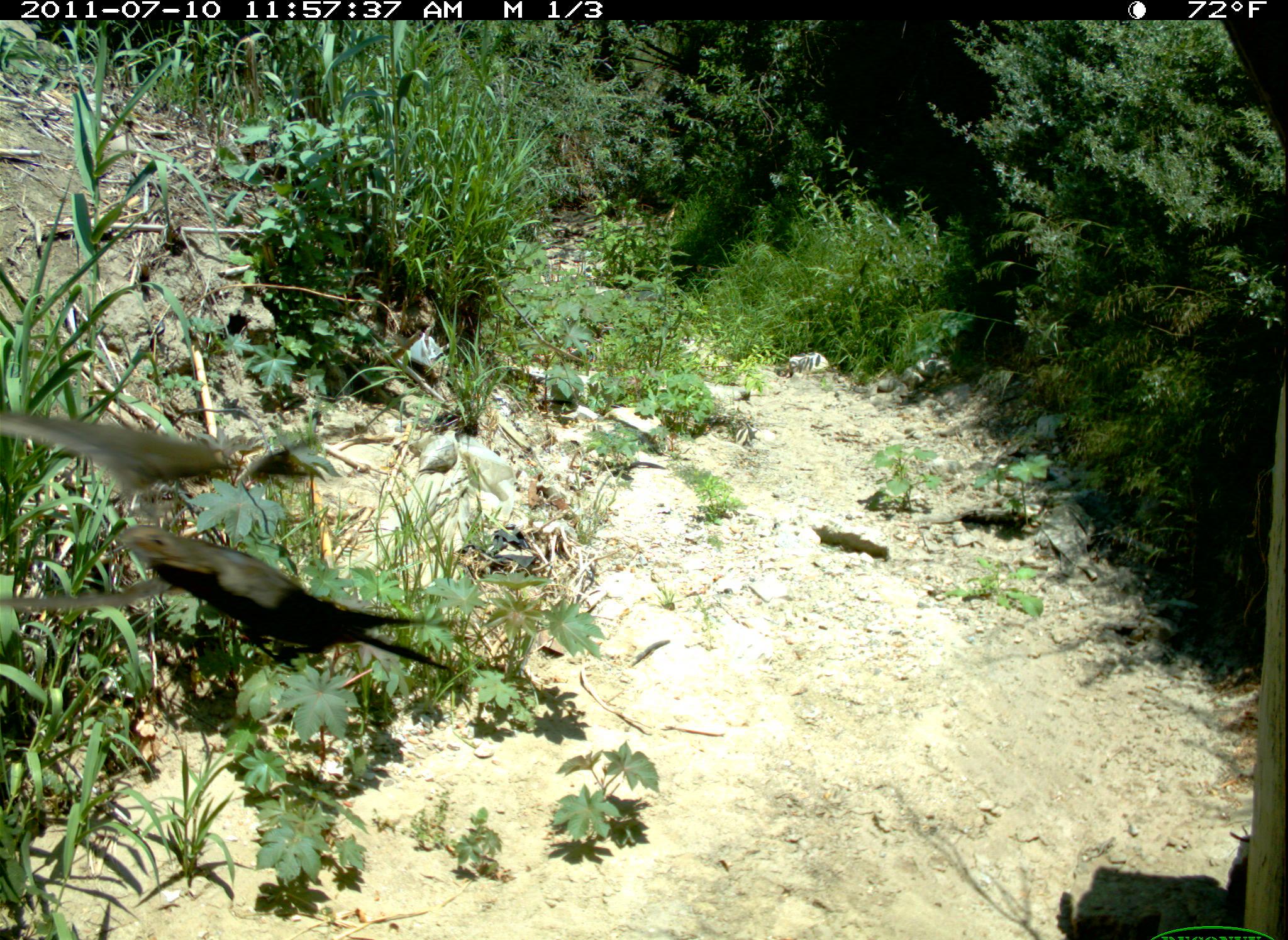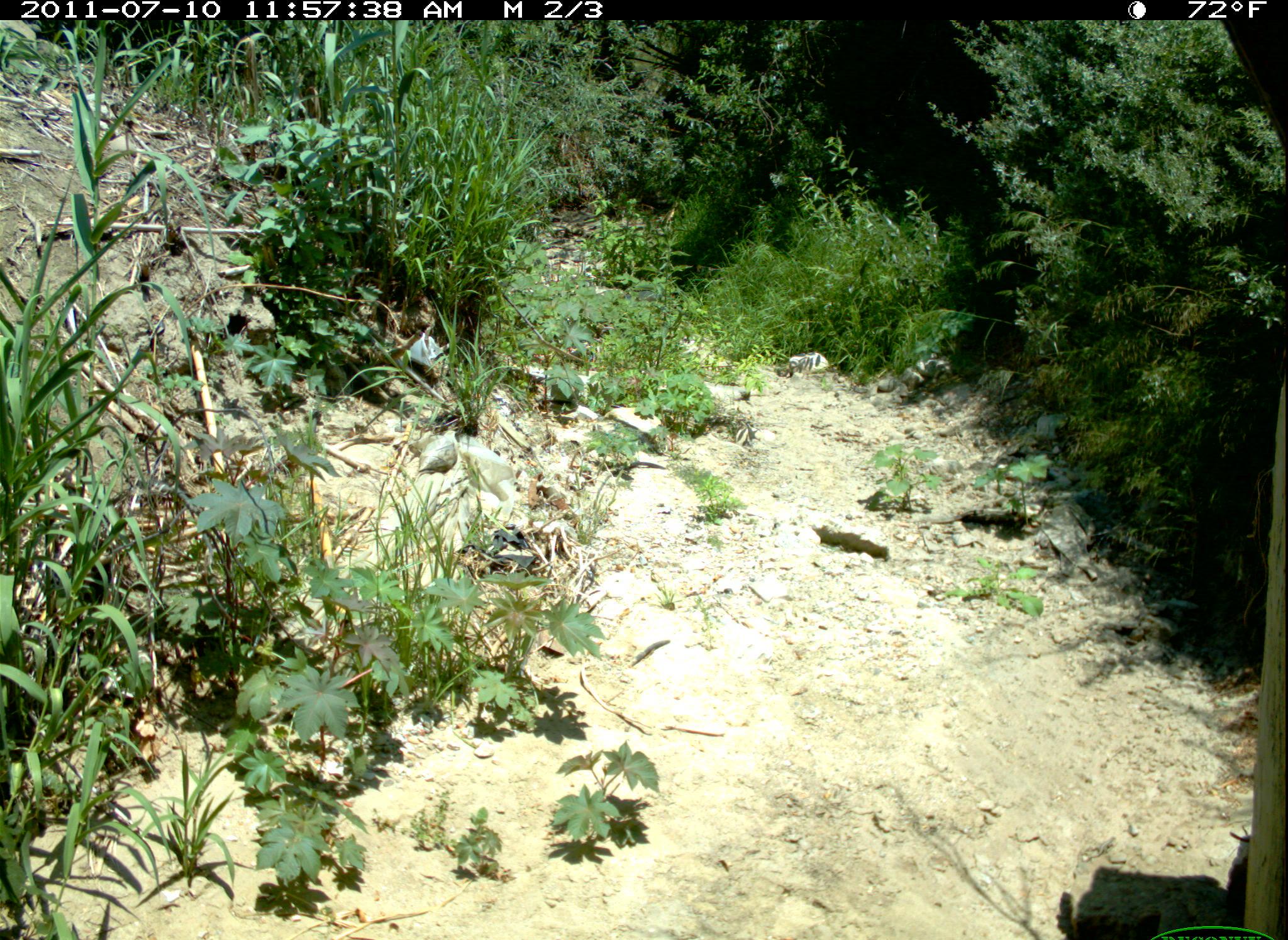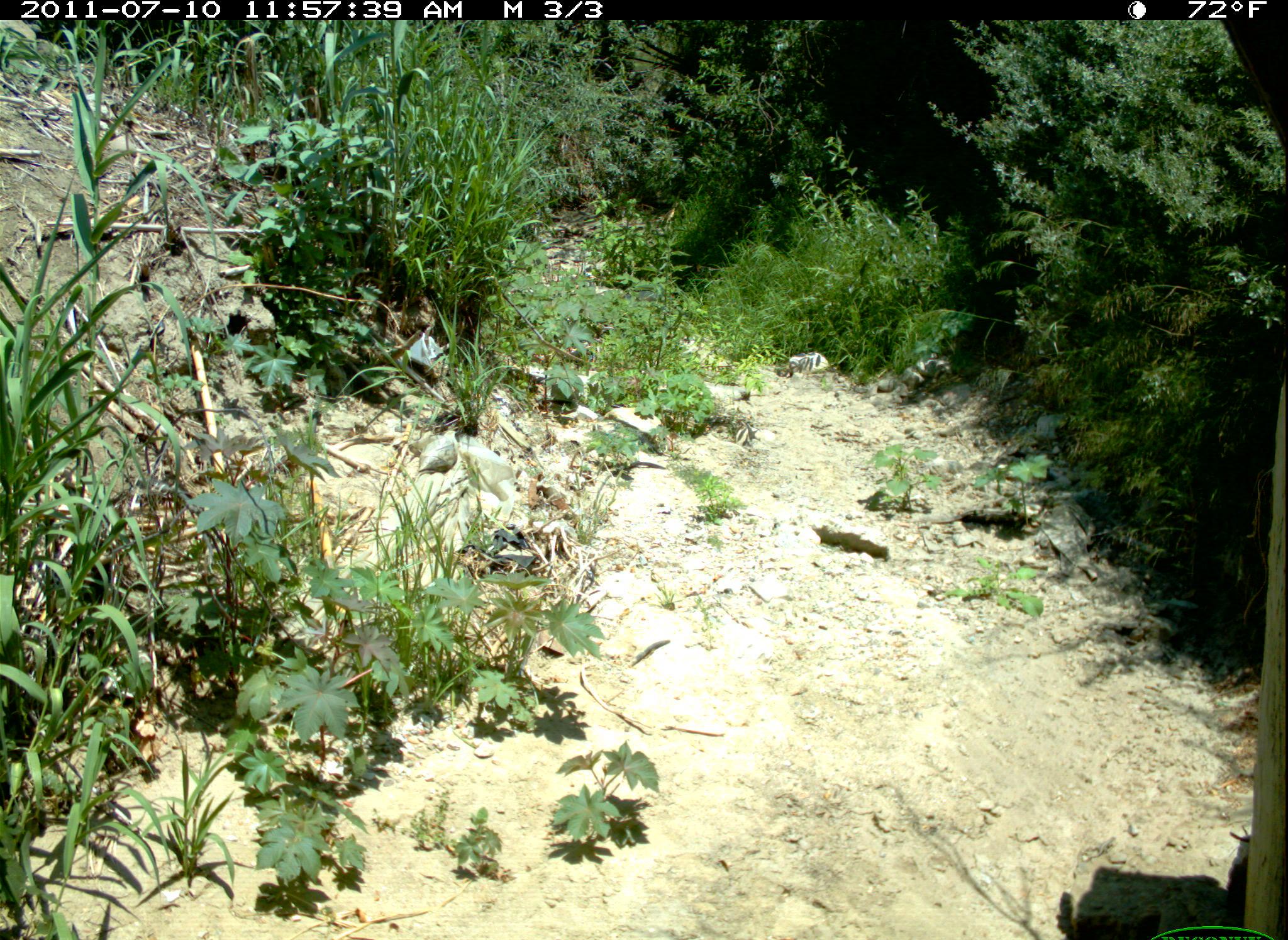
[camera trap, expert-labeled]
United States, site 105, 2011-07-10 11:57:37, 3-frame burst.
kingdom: Animalia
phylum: Chordata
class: Aves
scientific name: Aves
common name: bird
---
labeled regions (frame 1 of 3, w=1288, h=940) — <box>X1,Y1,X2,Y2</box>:
bird: <box>3,401,485,688</box>